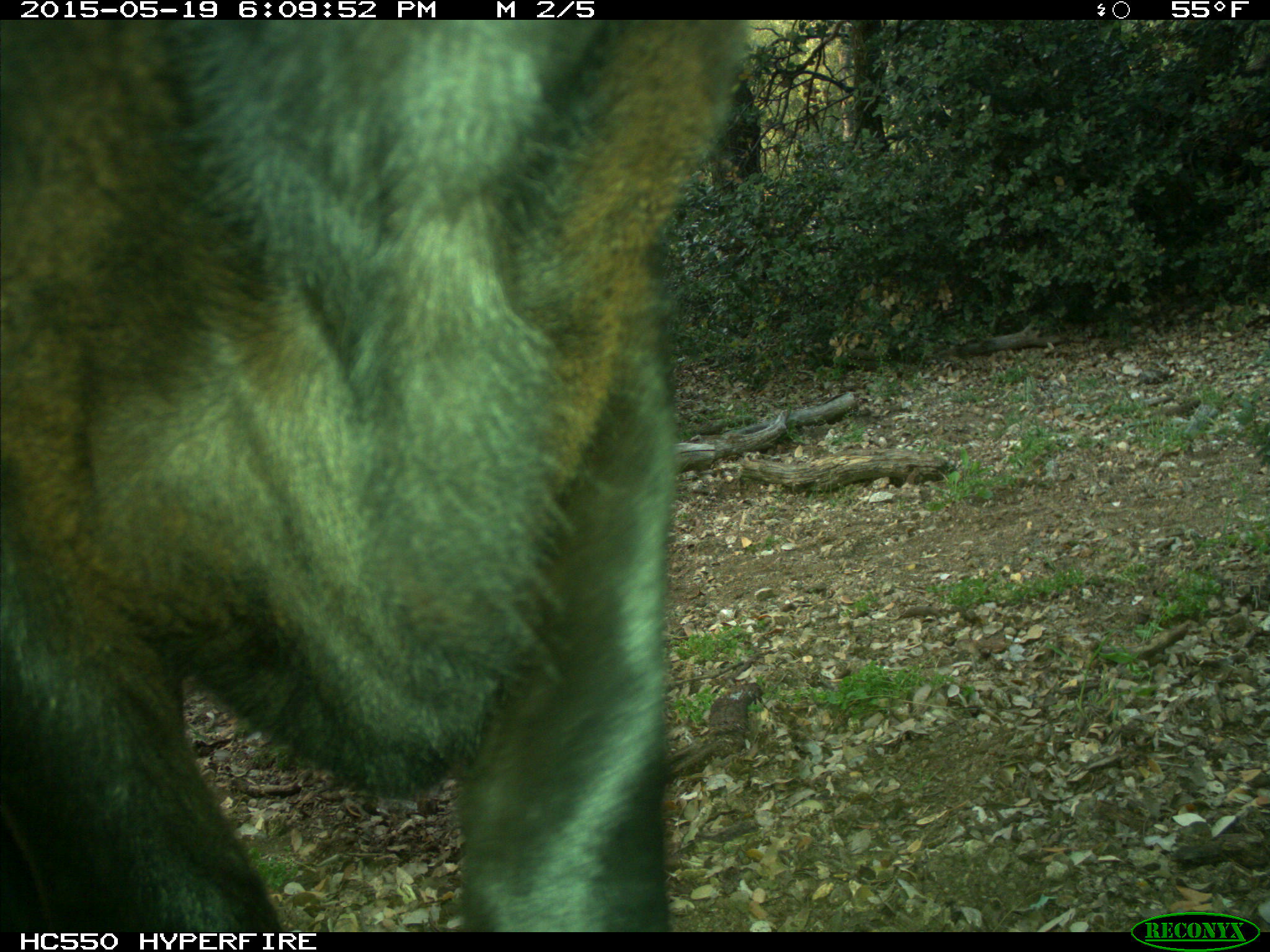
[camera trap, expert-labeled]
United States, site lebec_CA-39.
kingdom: Animalia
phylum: Chordata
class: Mammalia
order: Artiodactyla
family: Bovidae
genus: Bos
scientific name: Bos taurus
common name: domestic cow